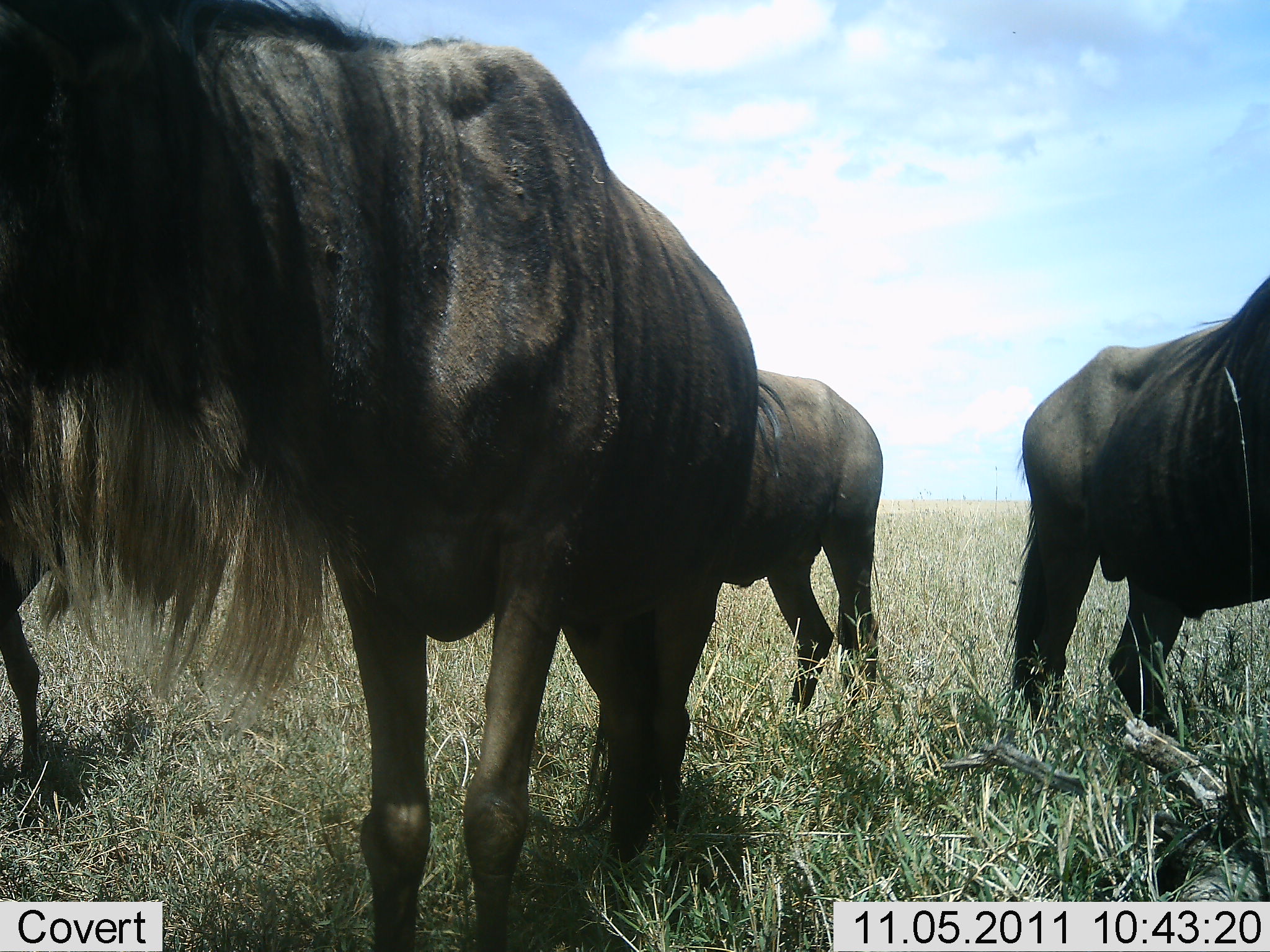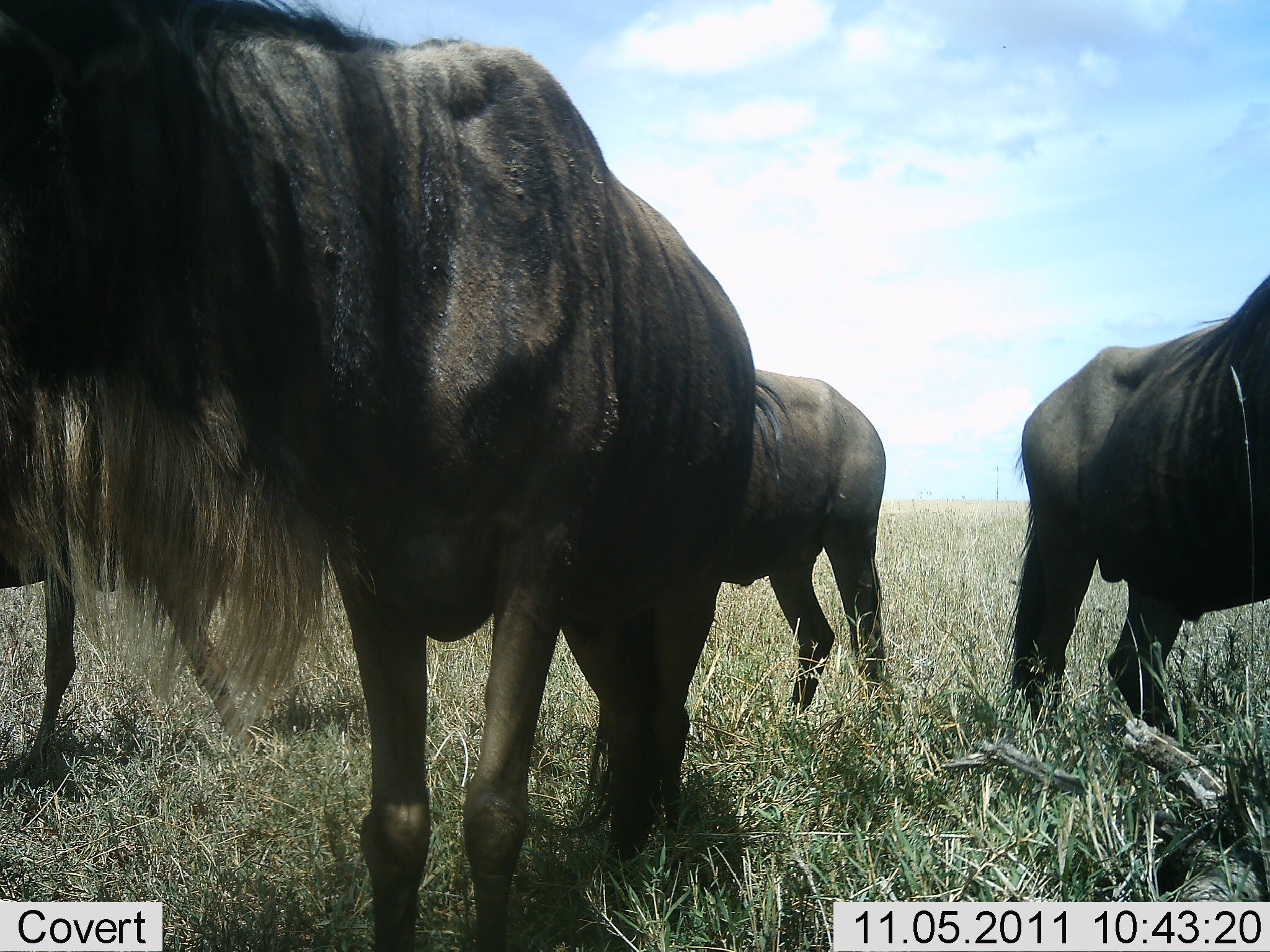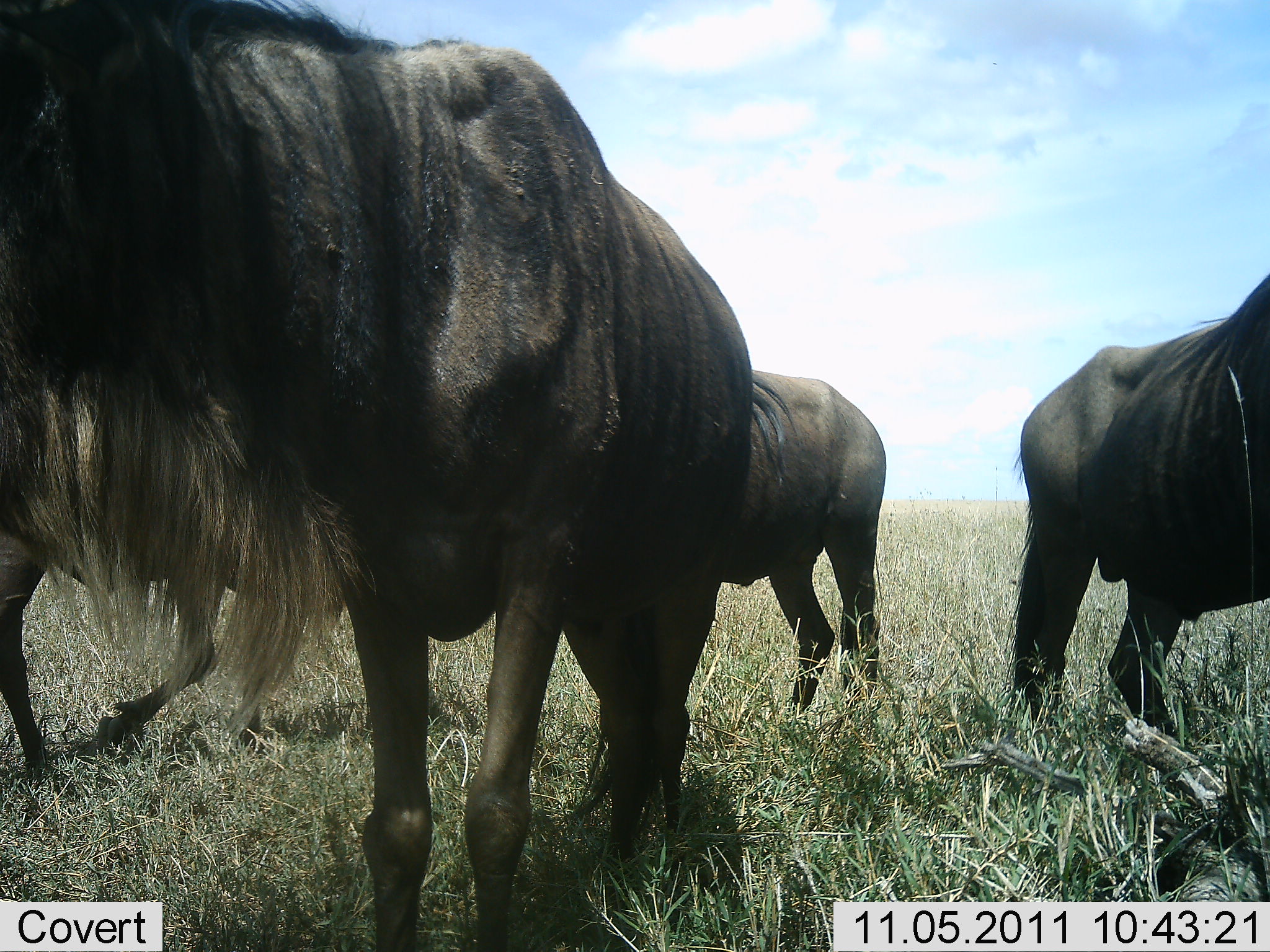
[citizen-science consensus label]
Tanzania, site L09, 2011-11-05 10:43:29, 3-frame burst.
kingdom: Animalia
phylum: Chordata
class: Mammalia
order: Artiodactyla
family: Bovidae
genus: Connochaetes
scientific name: Connochaetes taurinus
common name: blue wildebeest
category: wildebeest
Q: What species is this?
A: Wildebeest (blue wildebeest) (Connochaetes taurinus).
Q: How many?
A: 4.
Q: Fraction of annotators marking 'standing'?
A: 90%.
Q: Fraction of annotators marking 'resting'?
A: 0%.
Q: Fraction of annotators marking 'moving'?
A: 30%.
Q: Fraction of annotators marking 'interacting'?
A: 0%.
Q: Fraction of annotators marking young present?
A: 0%.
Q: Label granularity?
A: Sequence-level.